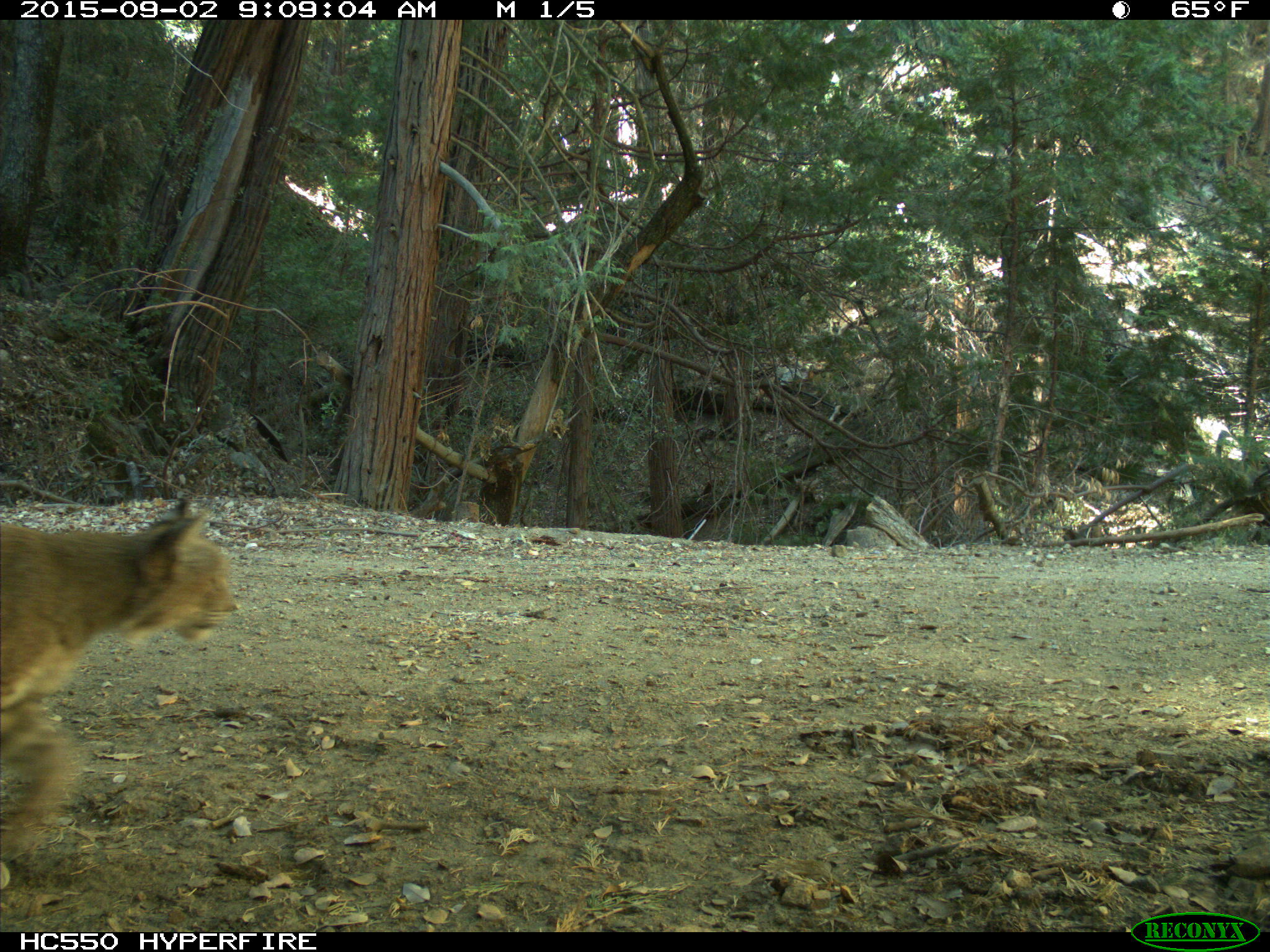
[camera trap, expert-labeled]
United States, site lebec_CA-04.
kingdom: Animalia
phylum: Chordata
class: Mammalia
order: Carnivora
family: Felidae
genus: Lynx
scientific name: Lynx rufus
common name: bobcat